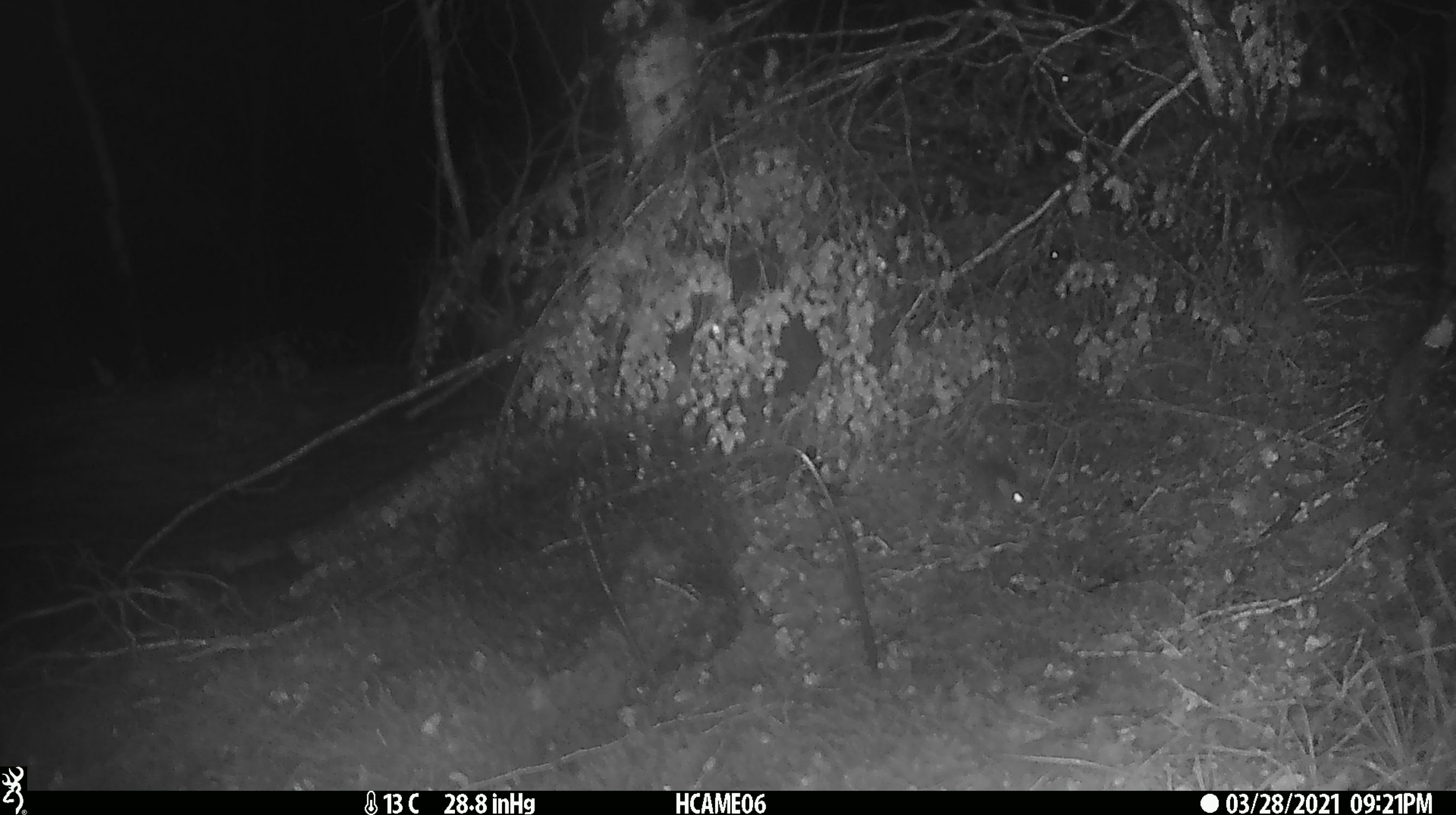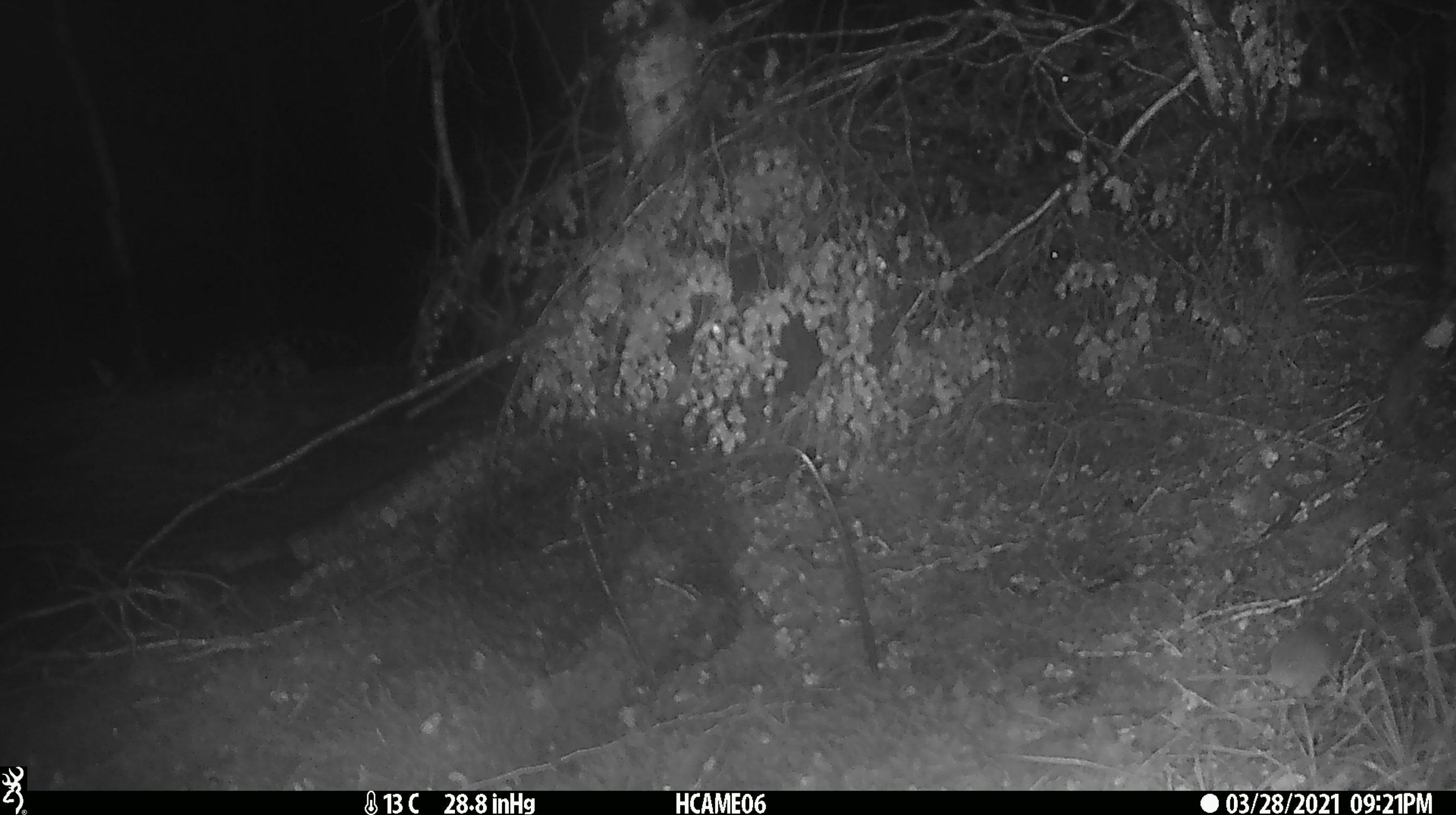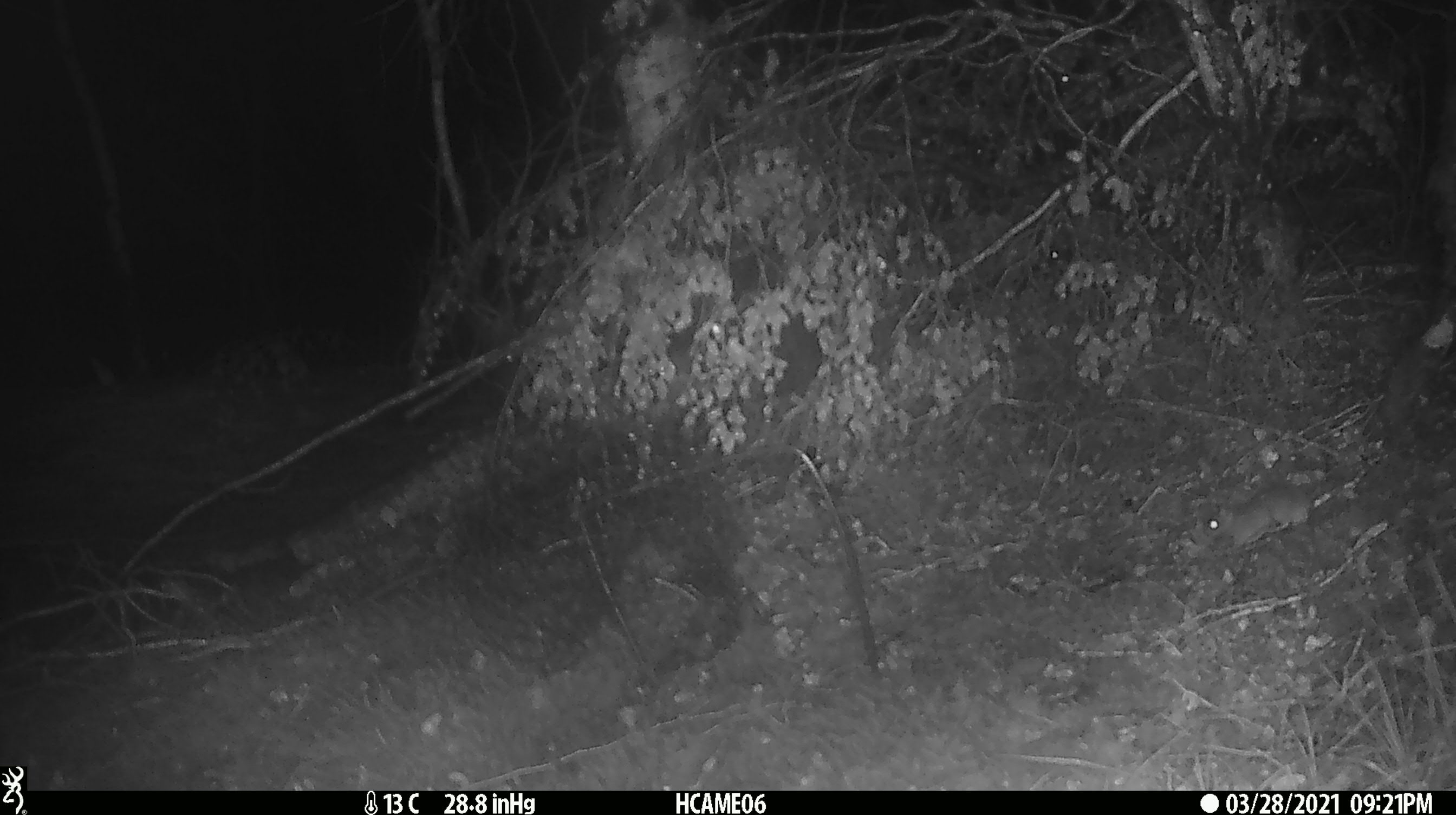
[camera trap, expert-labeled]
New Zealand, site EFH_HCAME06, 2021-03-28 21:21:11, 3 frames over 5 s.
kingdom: Animalia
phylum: Chordata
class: Mammalia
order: Rodentia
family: Muridae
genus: Mus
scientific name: Mus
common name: mouse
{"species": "mouse (Mus)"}